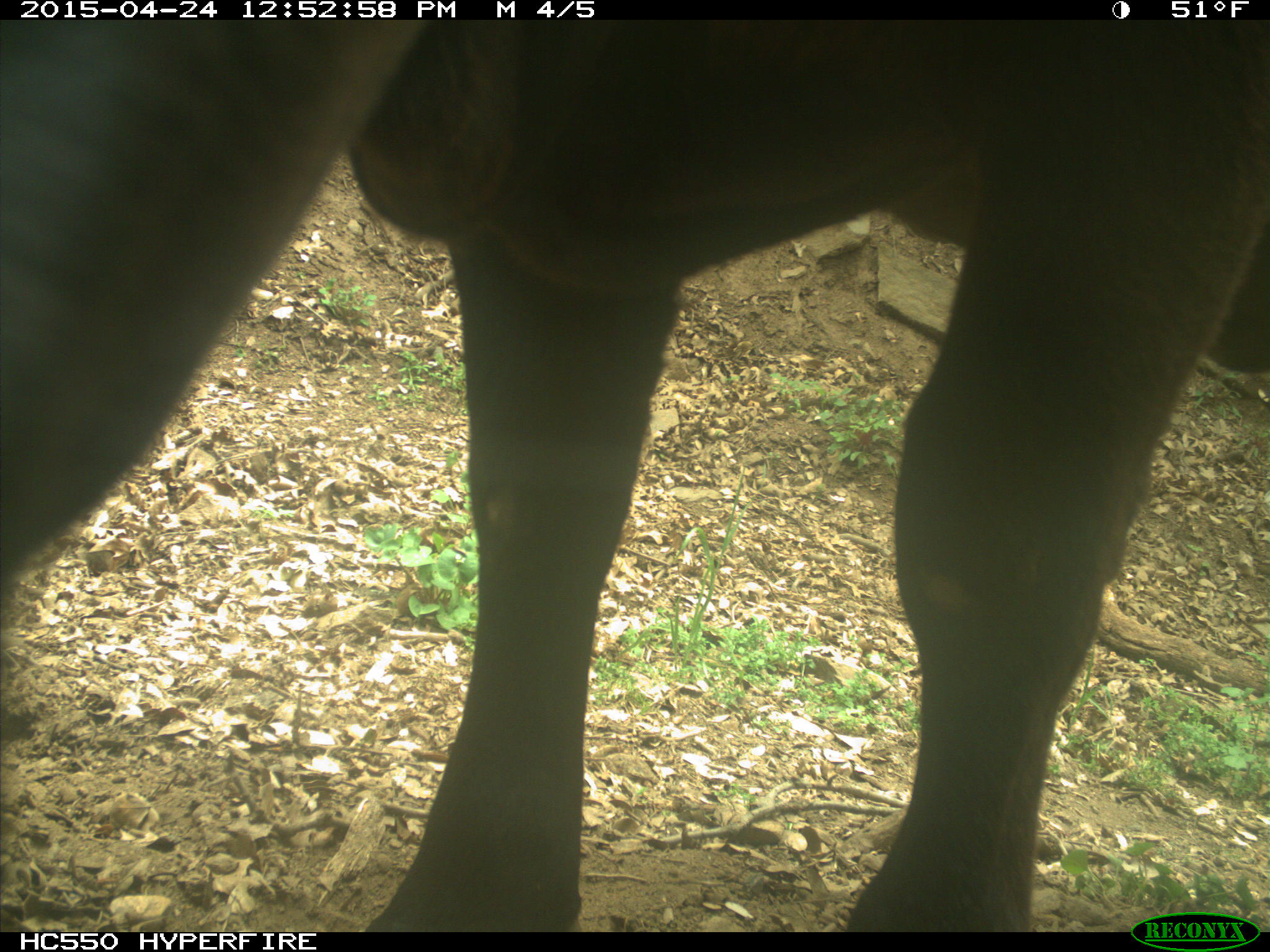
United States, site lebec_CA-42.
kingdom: Animalia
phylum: Chordata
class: Mammalia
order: Artiodactyla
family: Bovidae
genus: Bos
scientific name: Bos taurus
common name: domestic cow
Bos taurus (domestic cow).